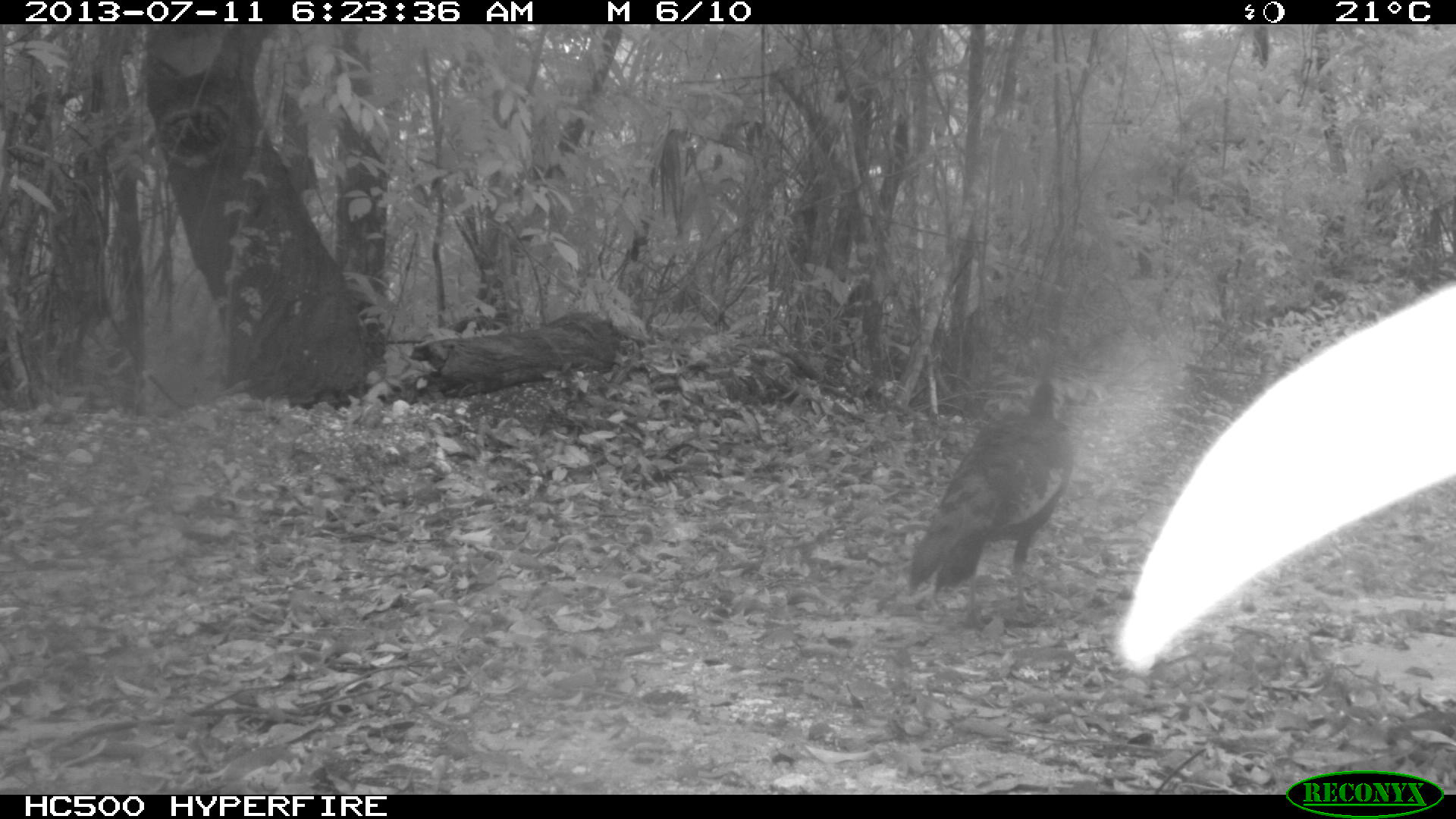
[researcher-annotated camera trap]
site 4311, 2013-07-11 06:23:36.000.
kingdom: Animalia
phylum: Chordata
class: Aves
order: Galliformes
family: Phasianidae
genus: Meleagris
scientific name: Meleagris ocellata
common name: ocellated turkey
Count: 1.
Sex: female.